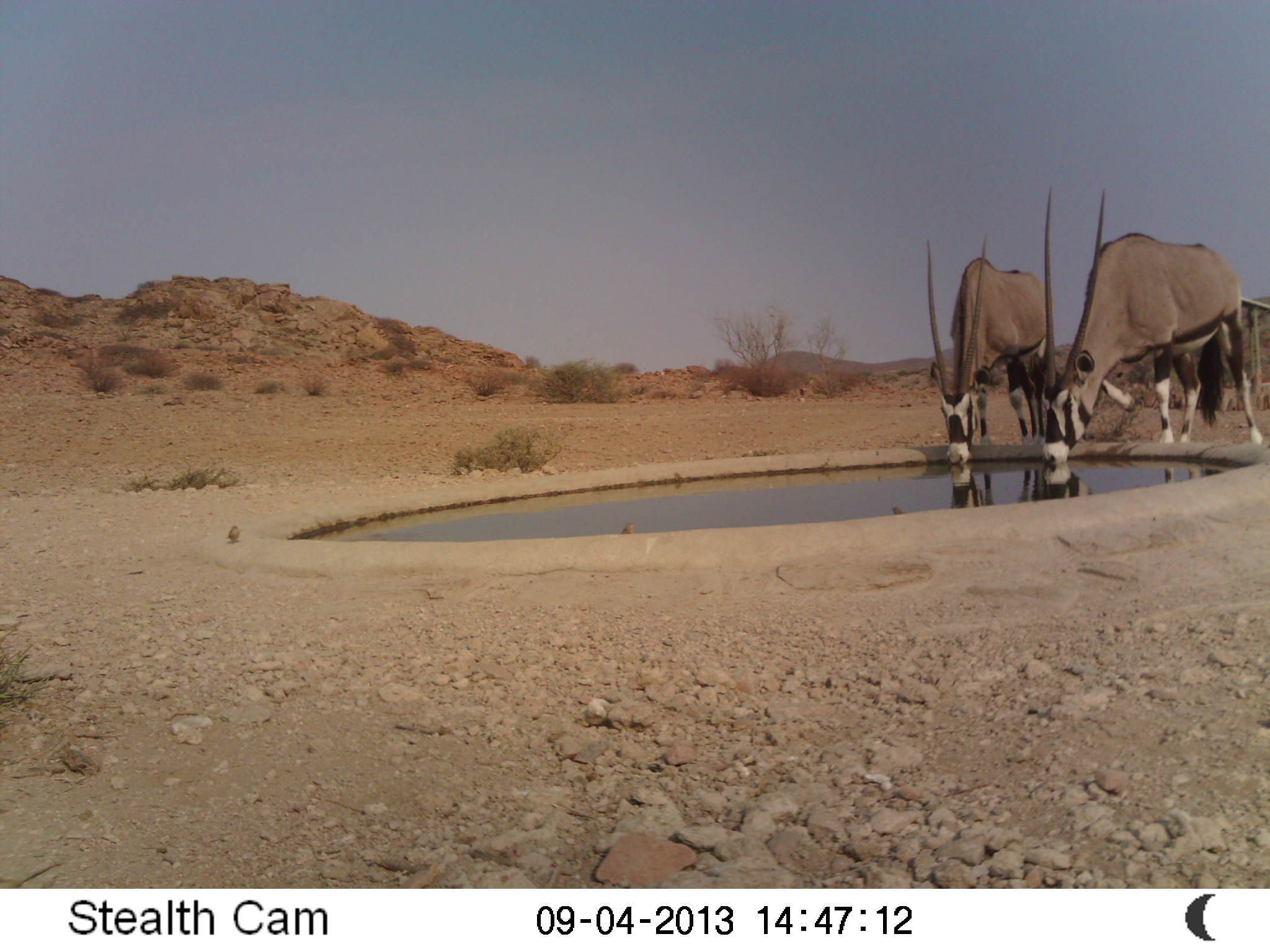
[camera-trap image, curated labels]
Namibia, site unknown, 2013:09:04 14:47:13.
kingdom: Animalia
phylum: Chordata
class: Mammalia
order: Artiodactyla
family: Bovidae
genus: Oryx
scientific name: Oryx gazella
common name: gemsbok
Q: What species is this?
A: Oryx gazella (gemsbok).